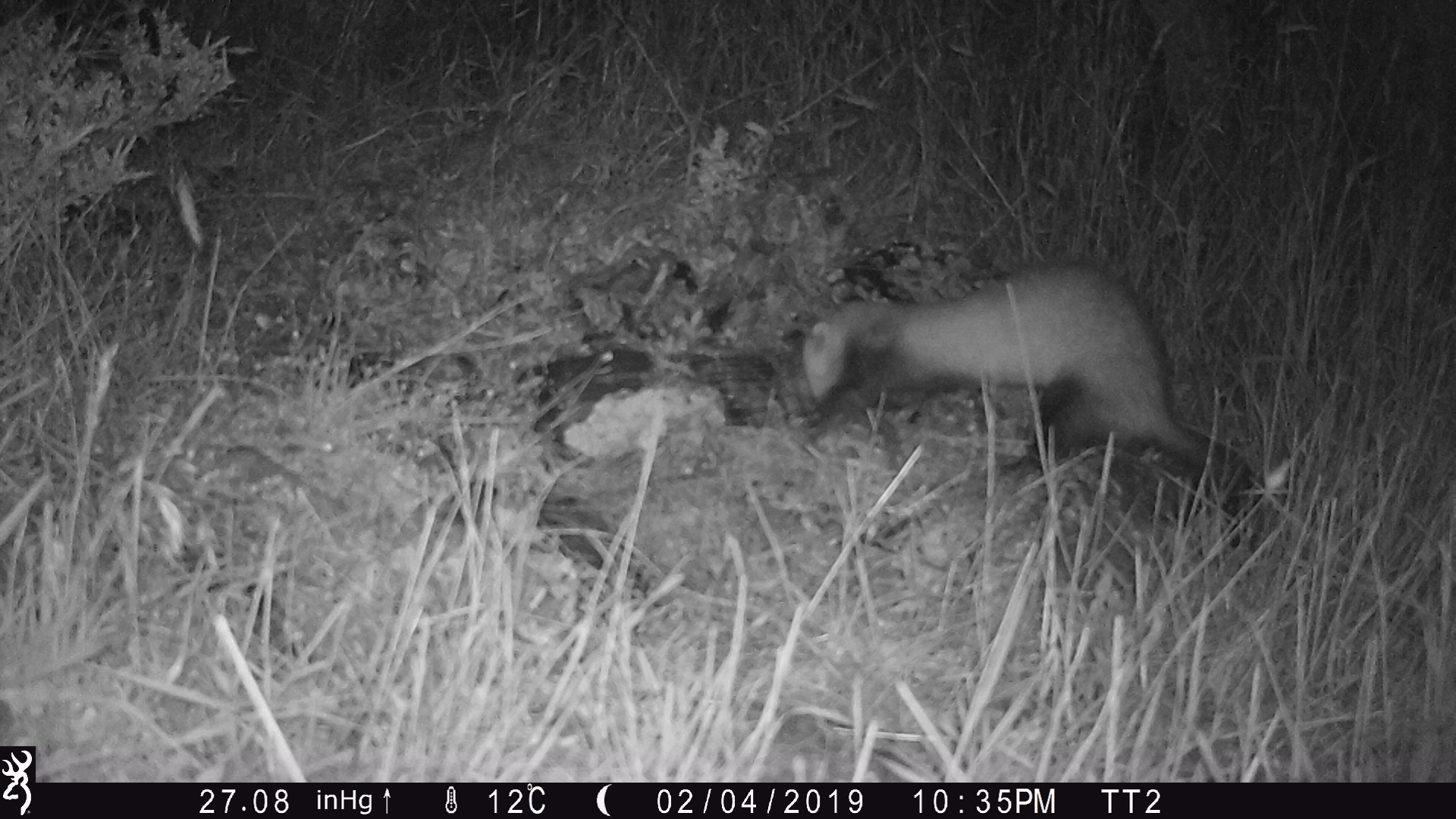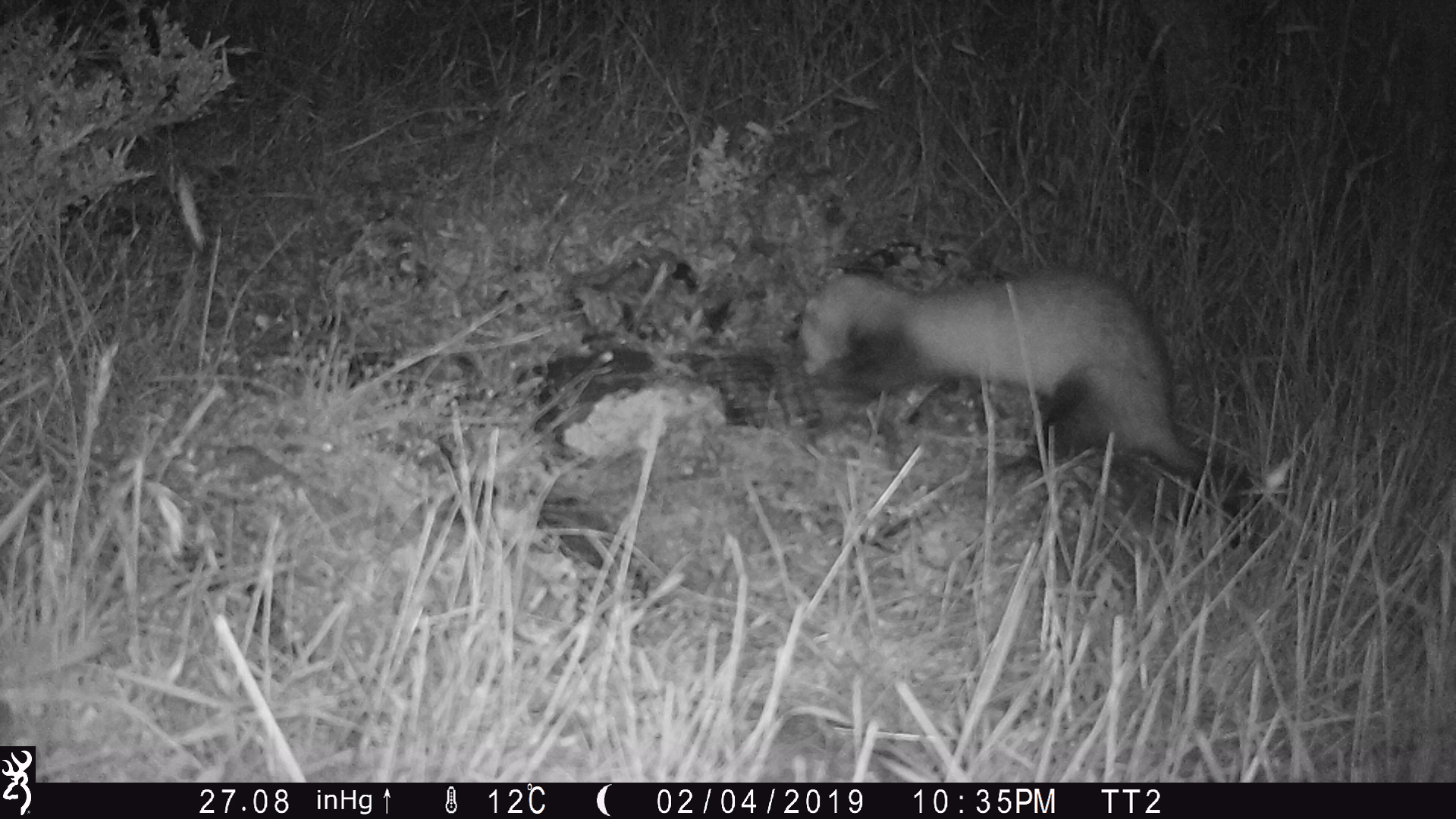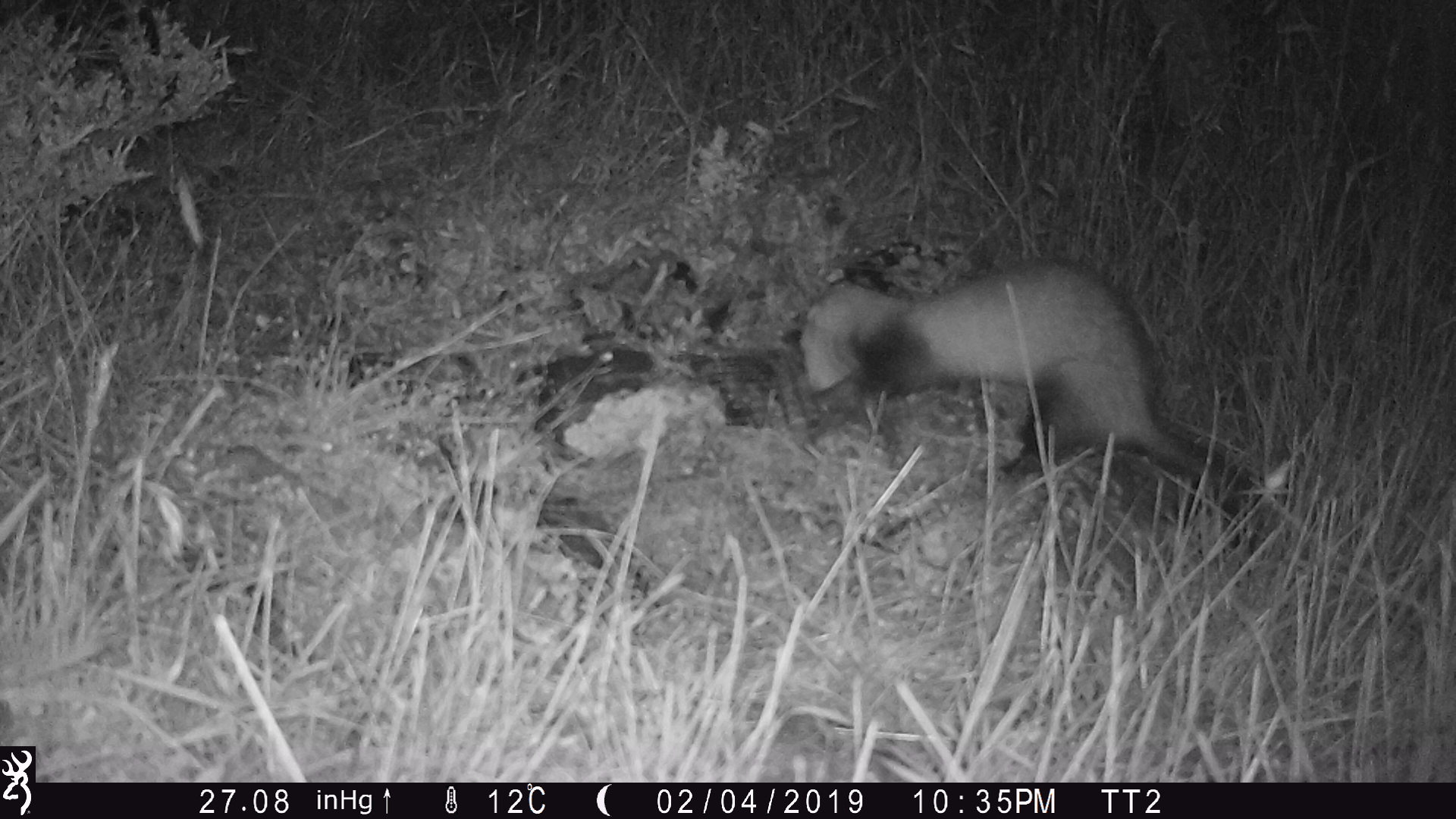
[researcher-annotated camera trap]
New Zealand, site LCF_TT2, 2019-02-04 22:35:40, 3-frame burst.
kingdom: Animalia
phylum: Chordata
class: Mammalia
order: Carnivora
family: Mustelidae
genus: Mustela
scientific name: Mustela furo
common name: ferret